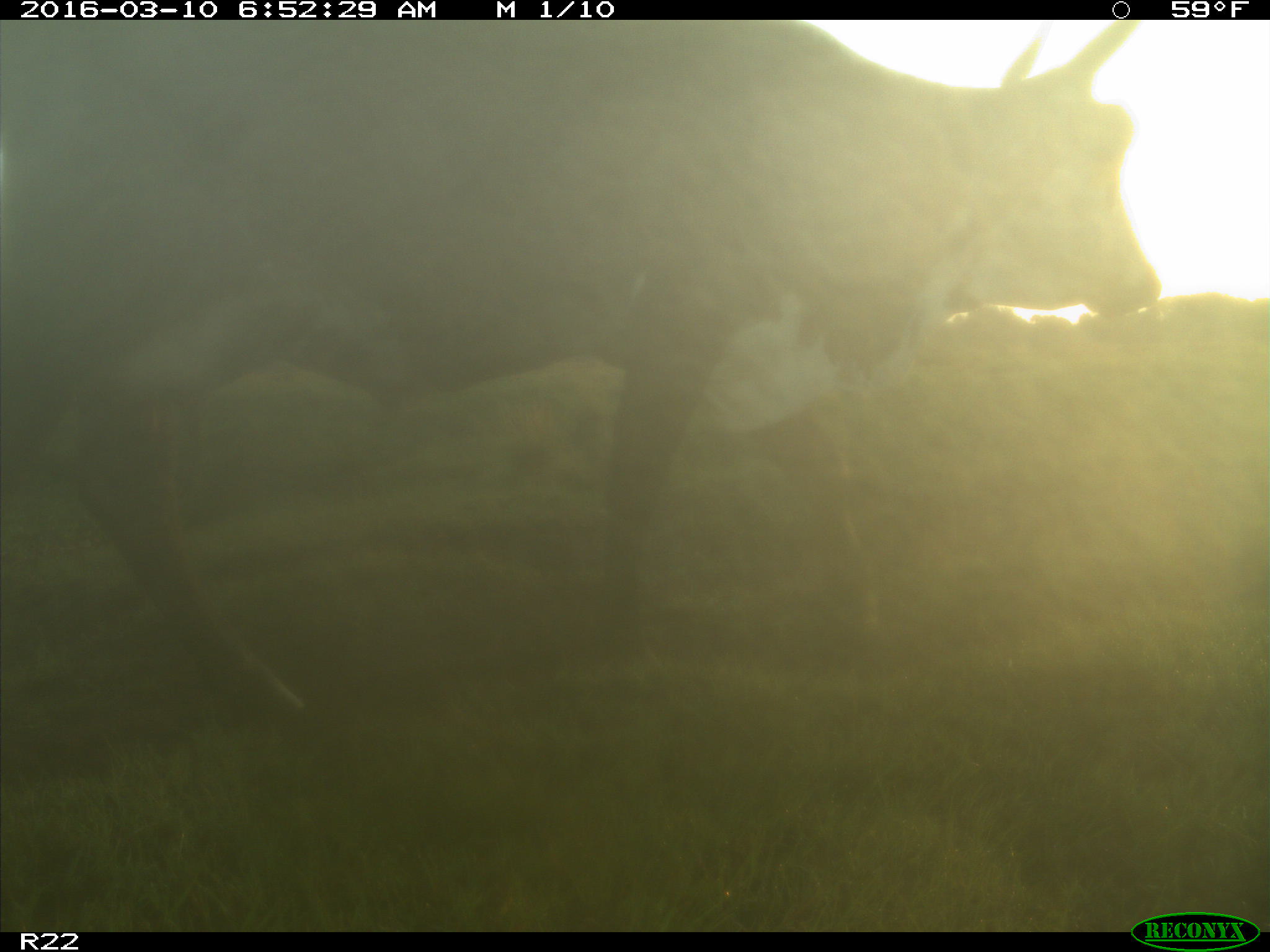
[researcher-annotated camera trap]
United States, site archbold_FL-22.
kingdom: Animalia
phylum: Chordata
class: Mammalia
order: Artiodactyla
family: Bovidae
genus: Bos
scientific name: Bos taurus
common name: domestic cow